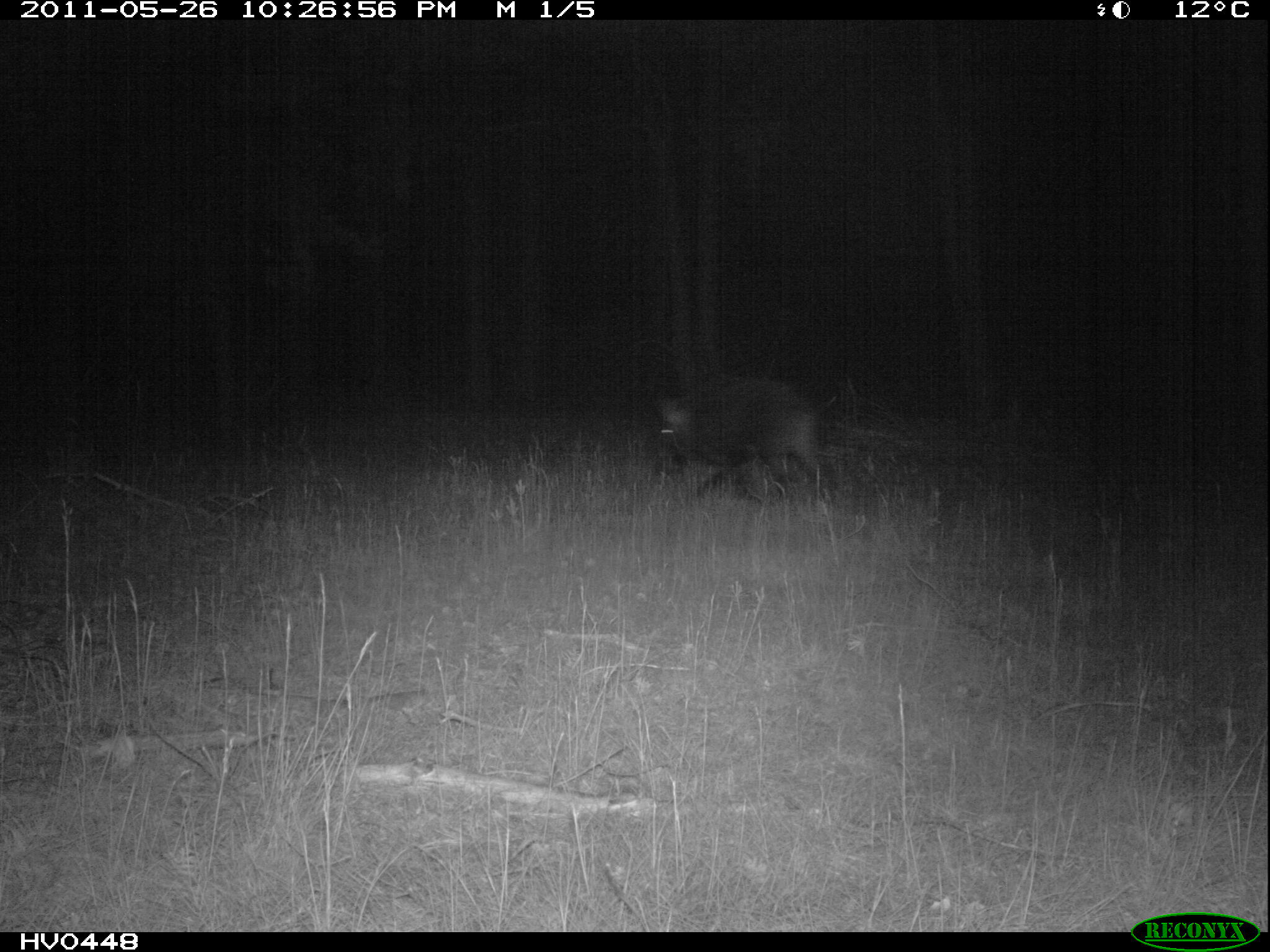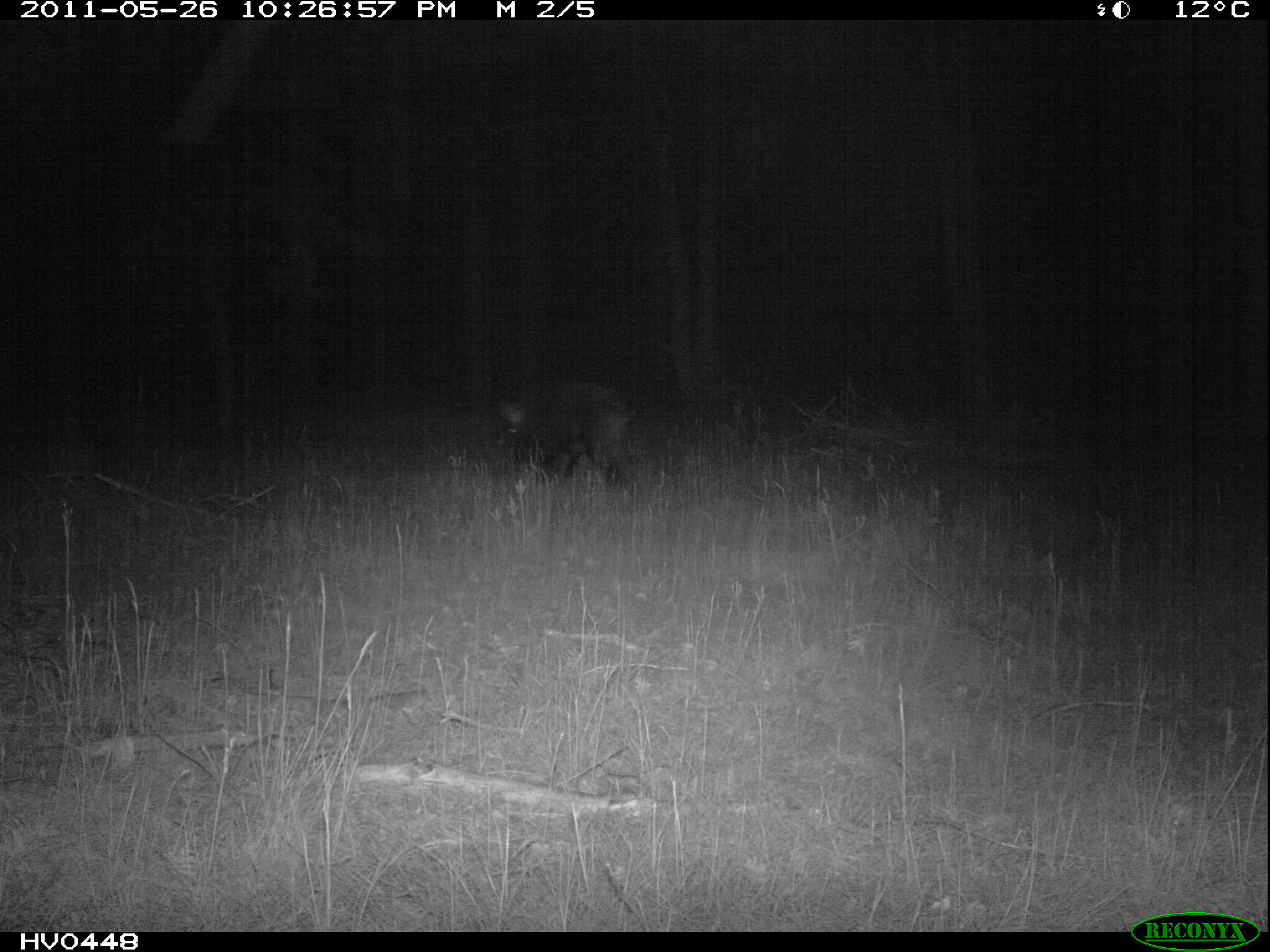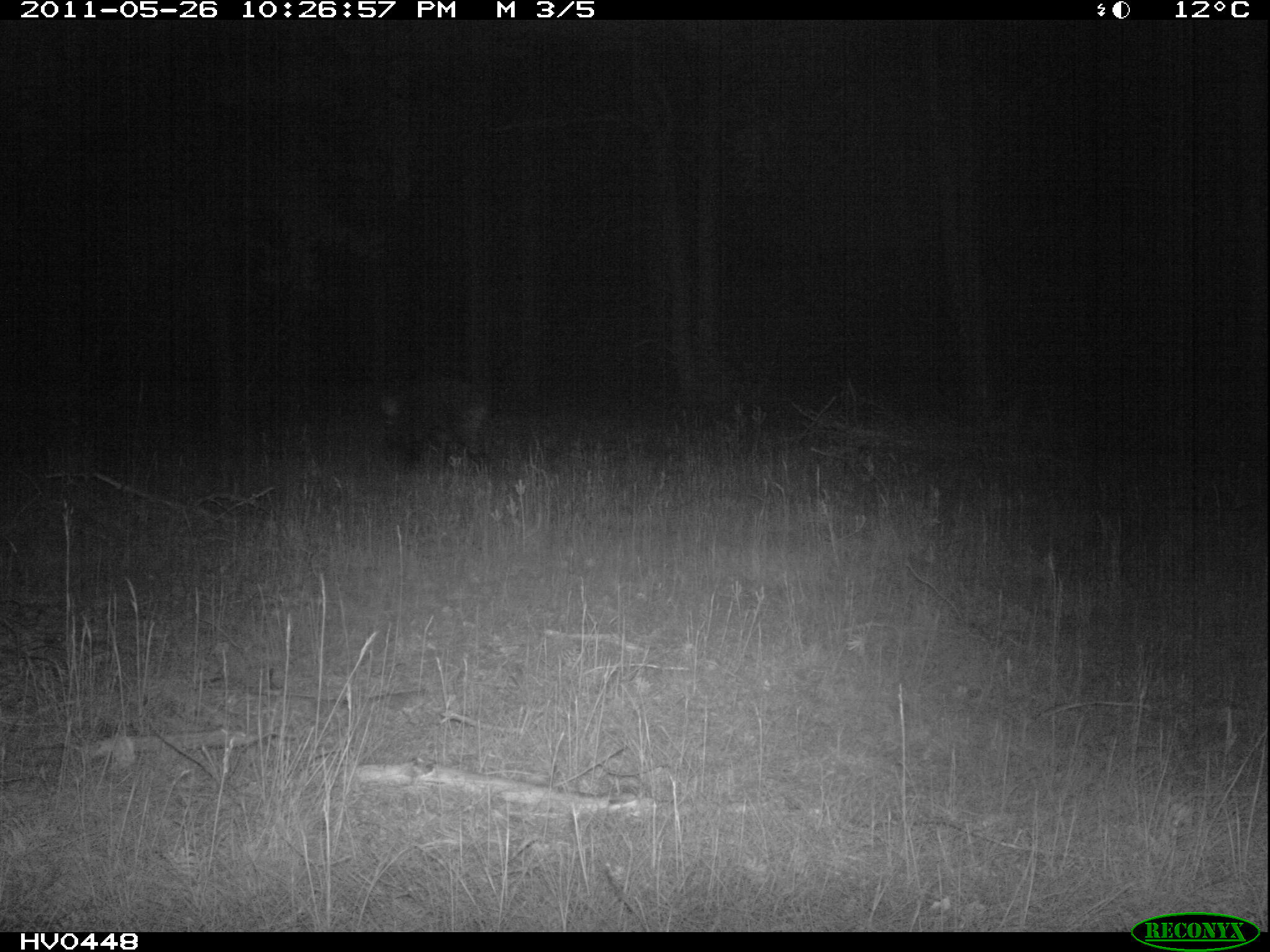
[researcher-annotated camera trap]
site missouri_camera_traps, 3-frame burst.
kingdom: Animalia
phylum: Chordata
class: Mammalia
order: Artiodactyla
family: Suidae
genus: Sus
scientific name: Sus scrofa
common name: wild boar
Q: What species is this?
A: Wild boar (Sus scrofa).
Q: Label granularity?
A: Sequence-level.